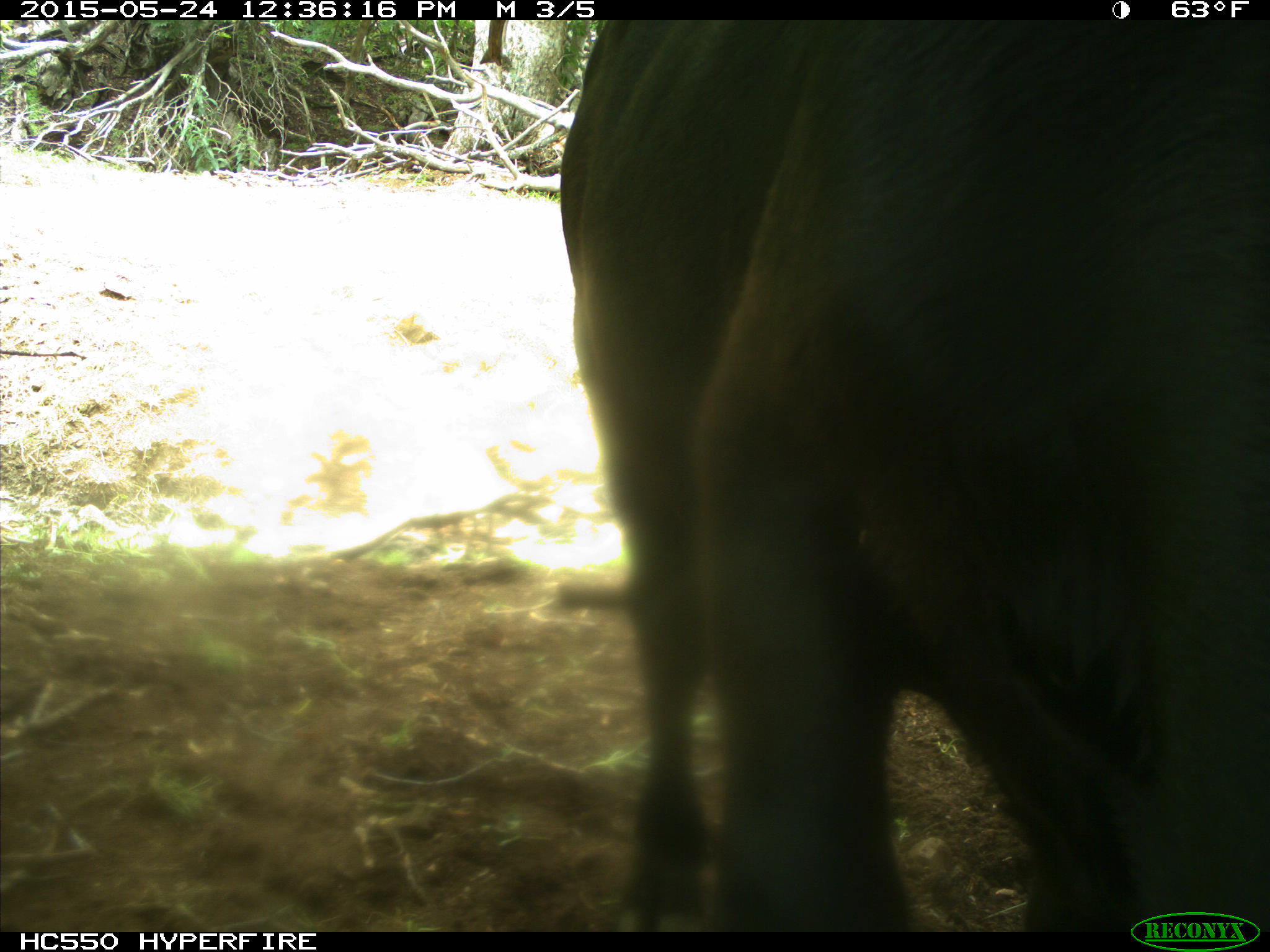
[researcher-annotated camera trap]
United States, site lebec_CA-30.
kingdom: Animalia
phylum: Chordata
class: Mammalia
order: Artiodactyla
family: Bovidae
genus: Bos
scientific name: Bos taurus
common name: domestic cow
Bos taurus (domestic cow).